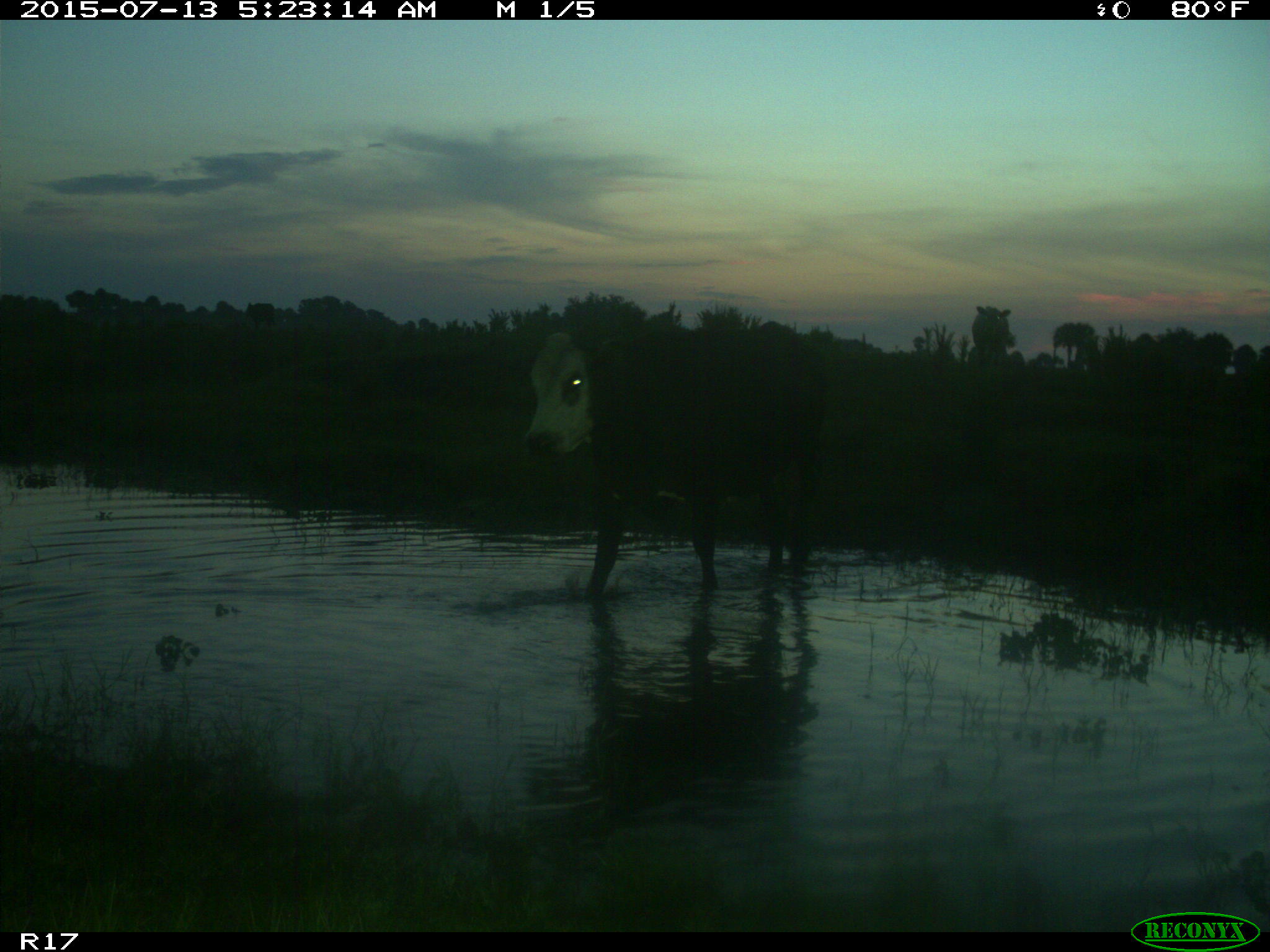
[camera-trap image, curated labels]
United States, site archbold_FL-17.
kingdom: Animalia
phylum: Chordata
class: Mammalia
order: Artiodactyla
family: Bovidae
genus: Bos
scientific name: Bos taurus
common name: domestic cow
Bos taurus (domestic cow).